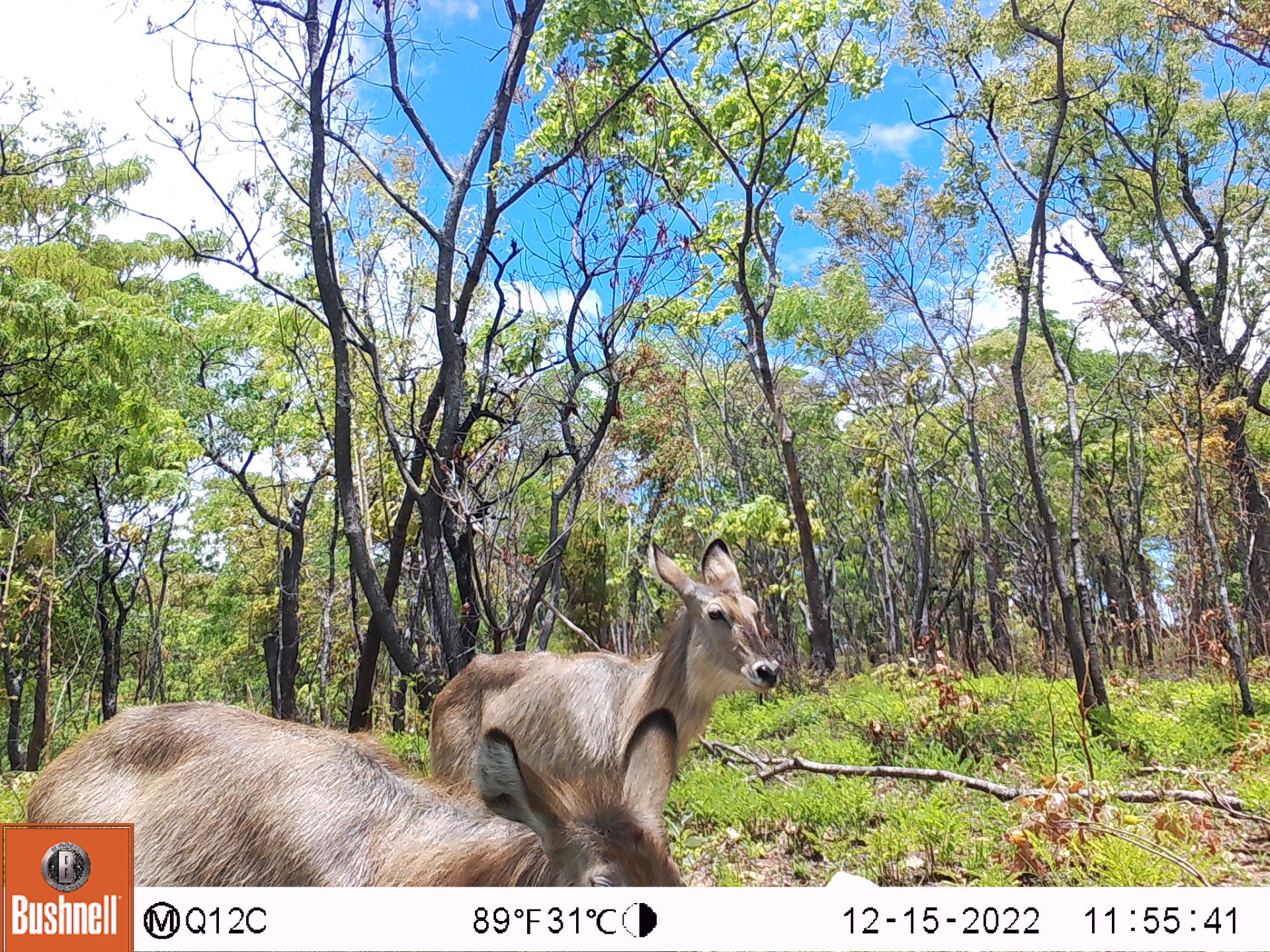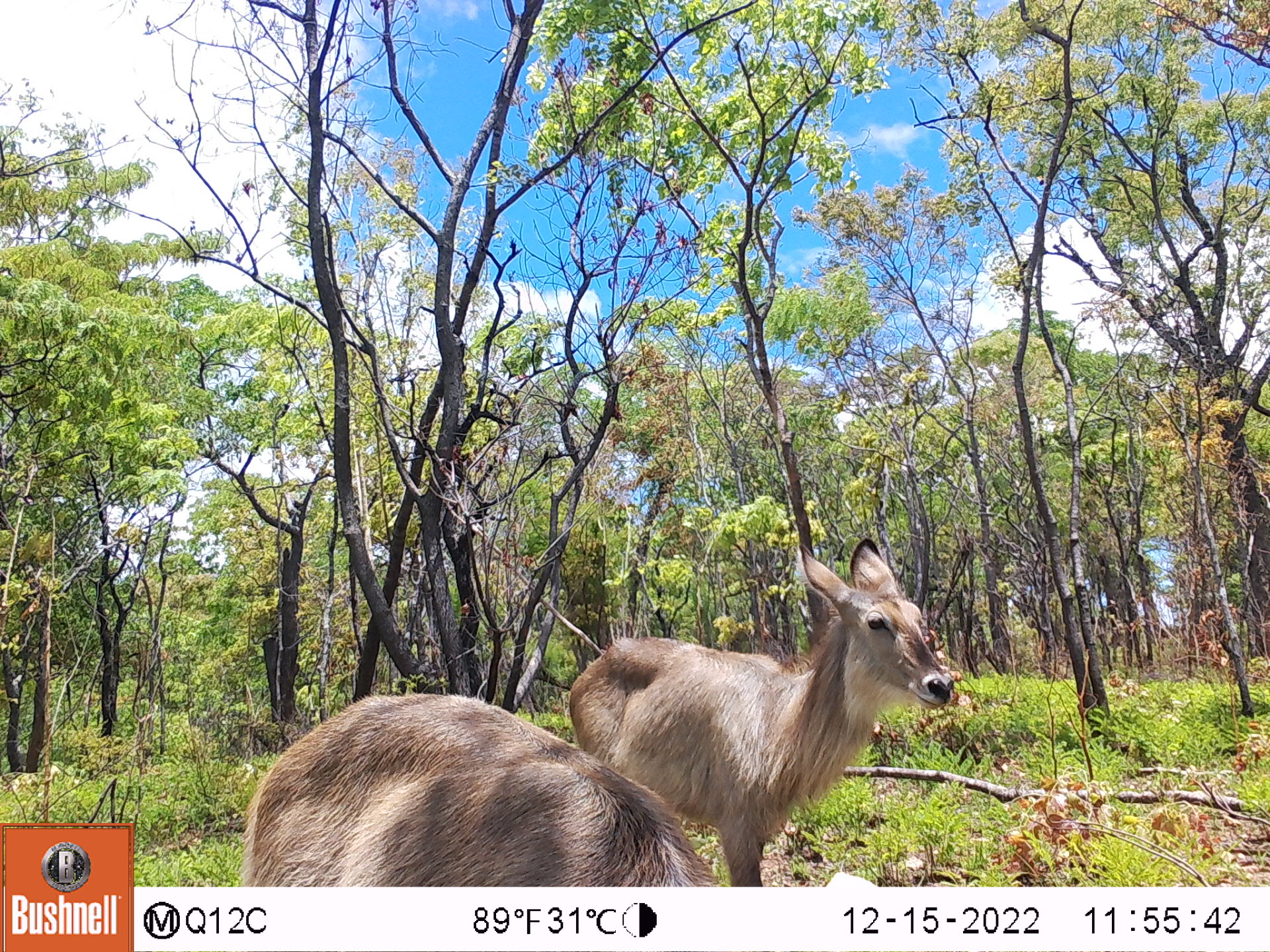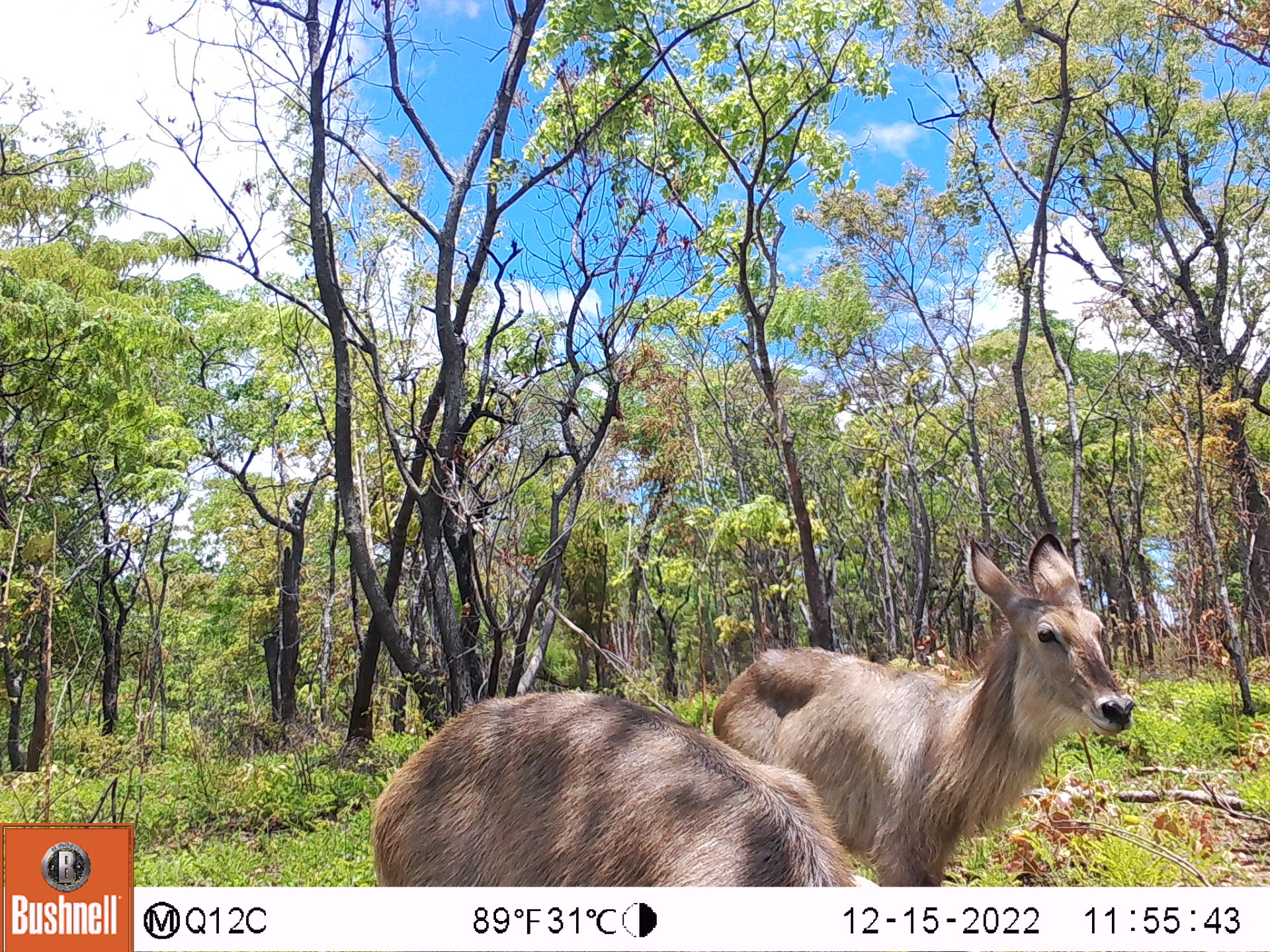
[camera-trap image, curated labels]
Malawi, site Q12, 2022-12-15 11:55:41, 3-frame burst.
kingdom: Animalia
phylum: Chordata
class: Mammalia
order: Artiodactyla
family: Bovidae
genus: Kobus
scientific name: Kobus ellipsiprymnus ellipsiprymnus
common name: common waterbuck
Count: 2.